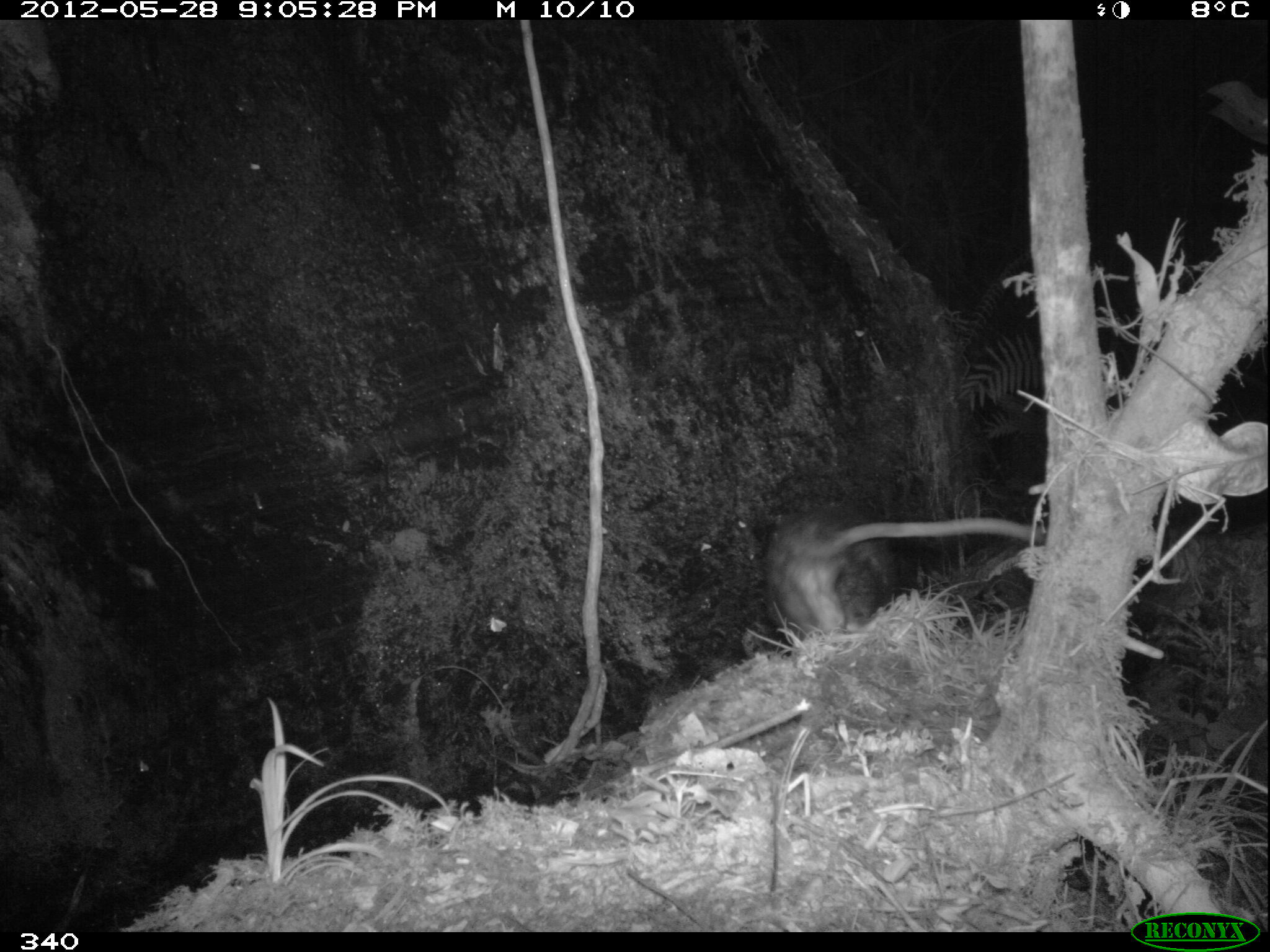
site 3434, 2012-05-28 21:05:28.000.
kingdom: Animalia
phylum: Chordata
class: Mammalia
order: Didelphimorphia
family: Didelphidae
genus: Didelphis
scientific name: Didelphis pernigra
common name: andean white-eared opossum